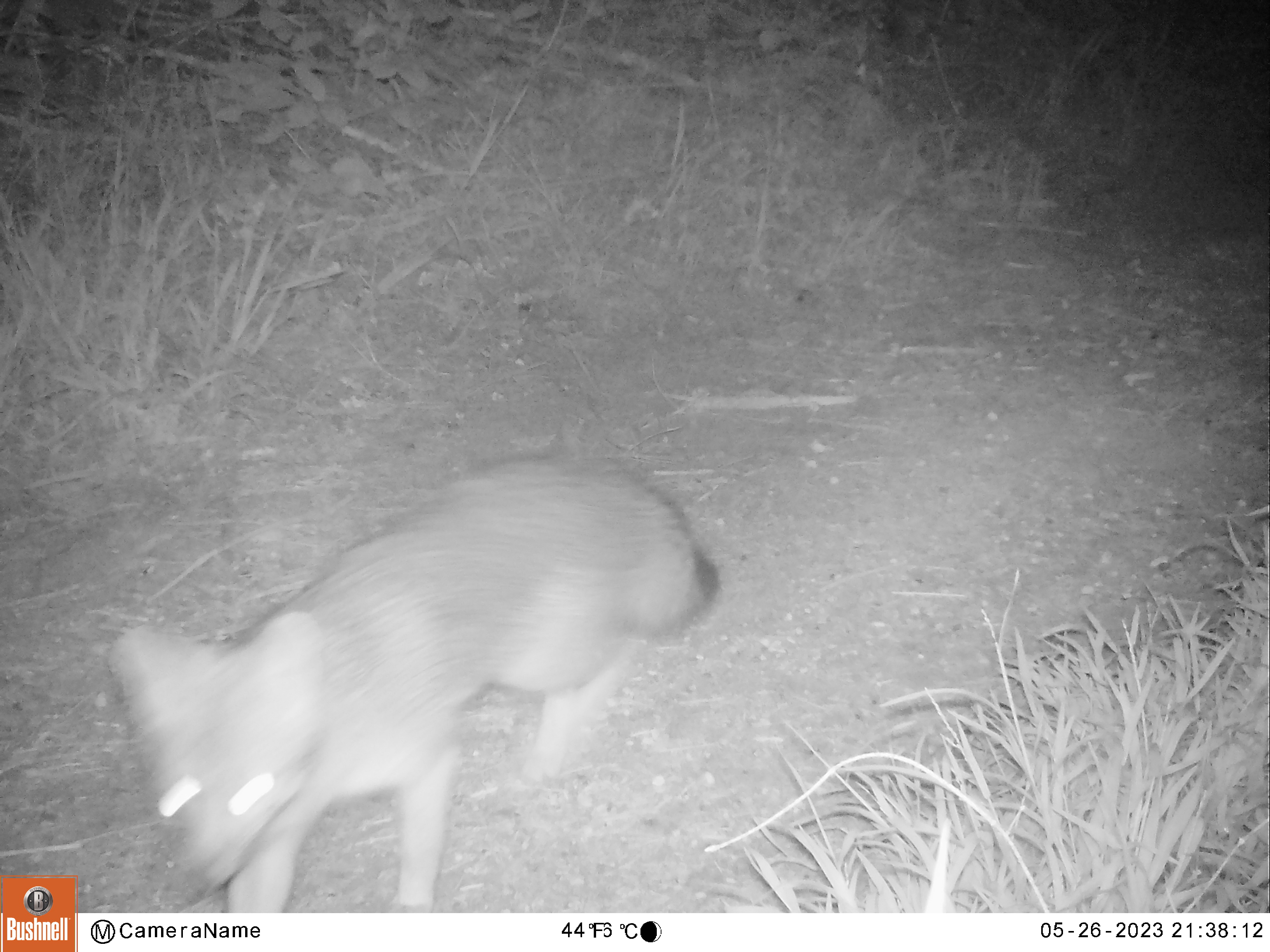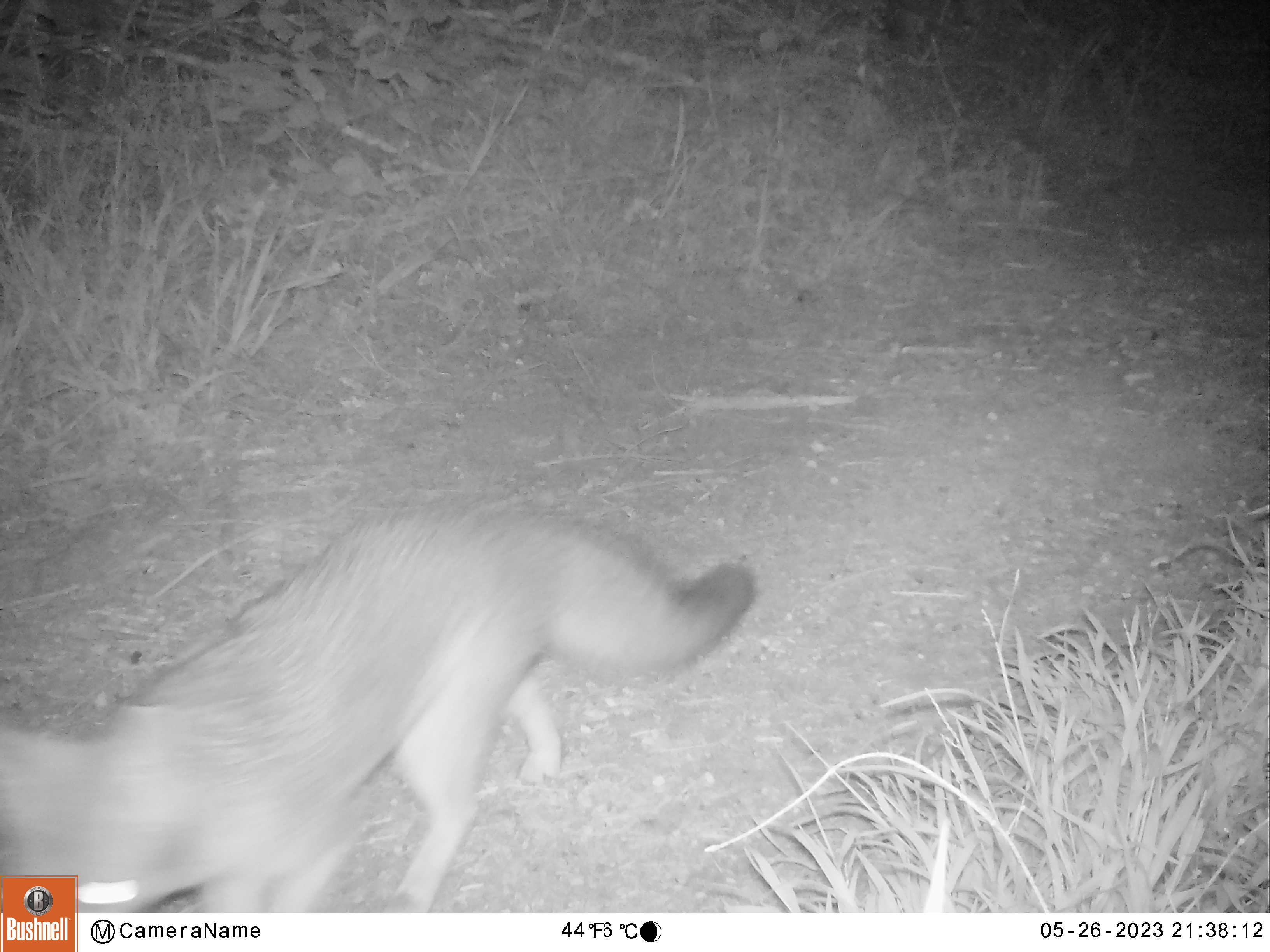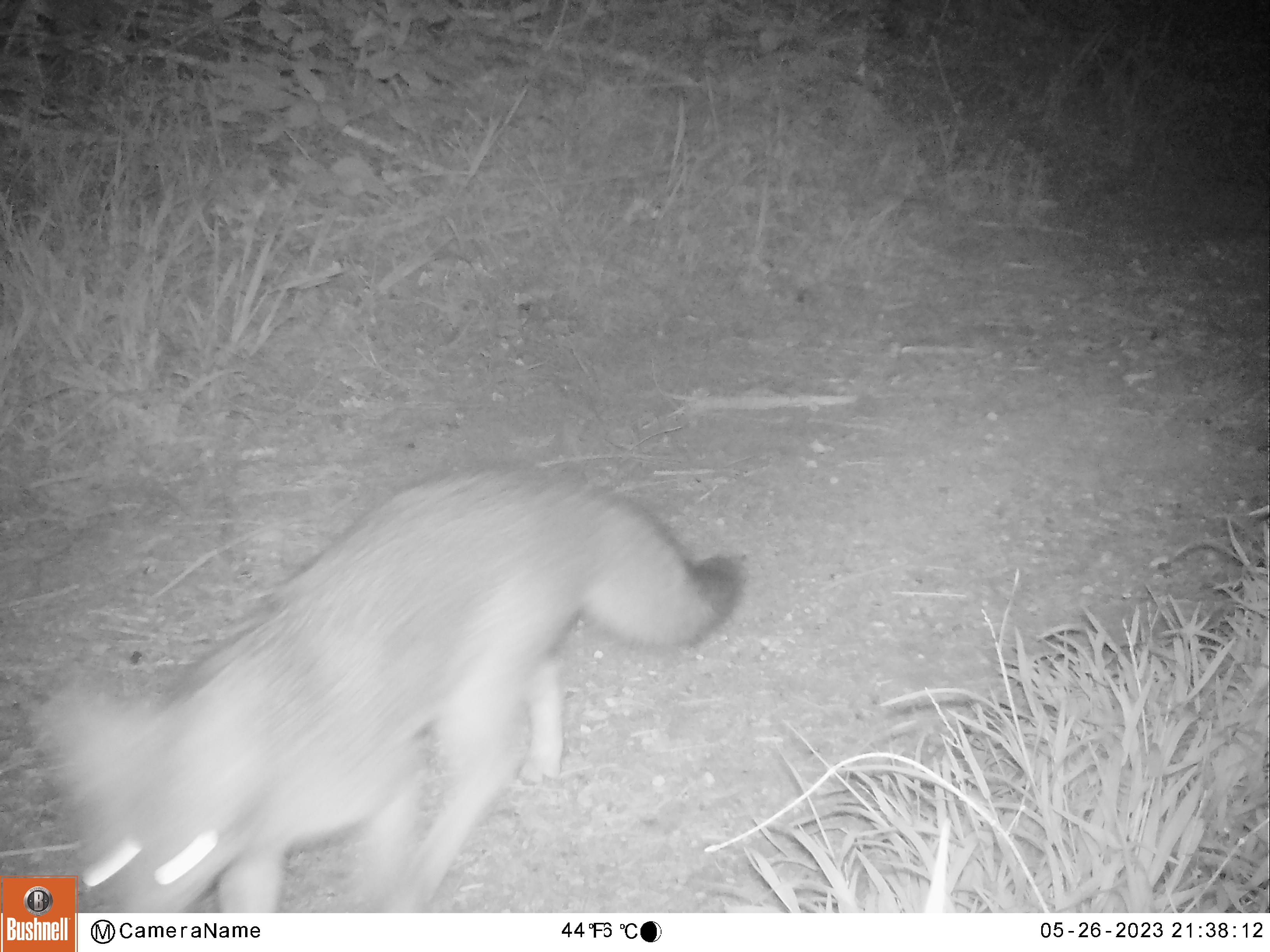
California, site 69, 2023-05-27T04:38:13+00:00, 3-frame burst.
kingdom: Animalia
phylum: Chordata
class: Mammalia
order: Carnivora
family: Canidae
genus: Urocyon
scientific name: Urocyon cinereoargenteus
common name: gray fox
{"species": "gray fox (Urocyon cinereoargenteus)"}